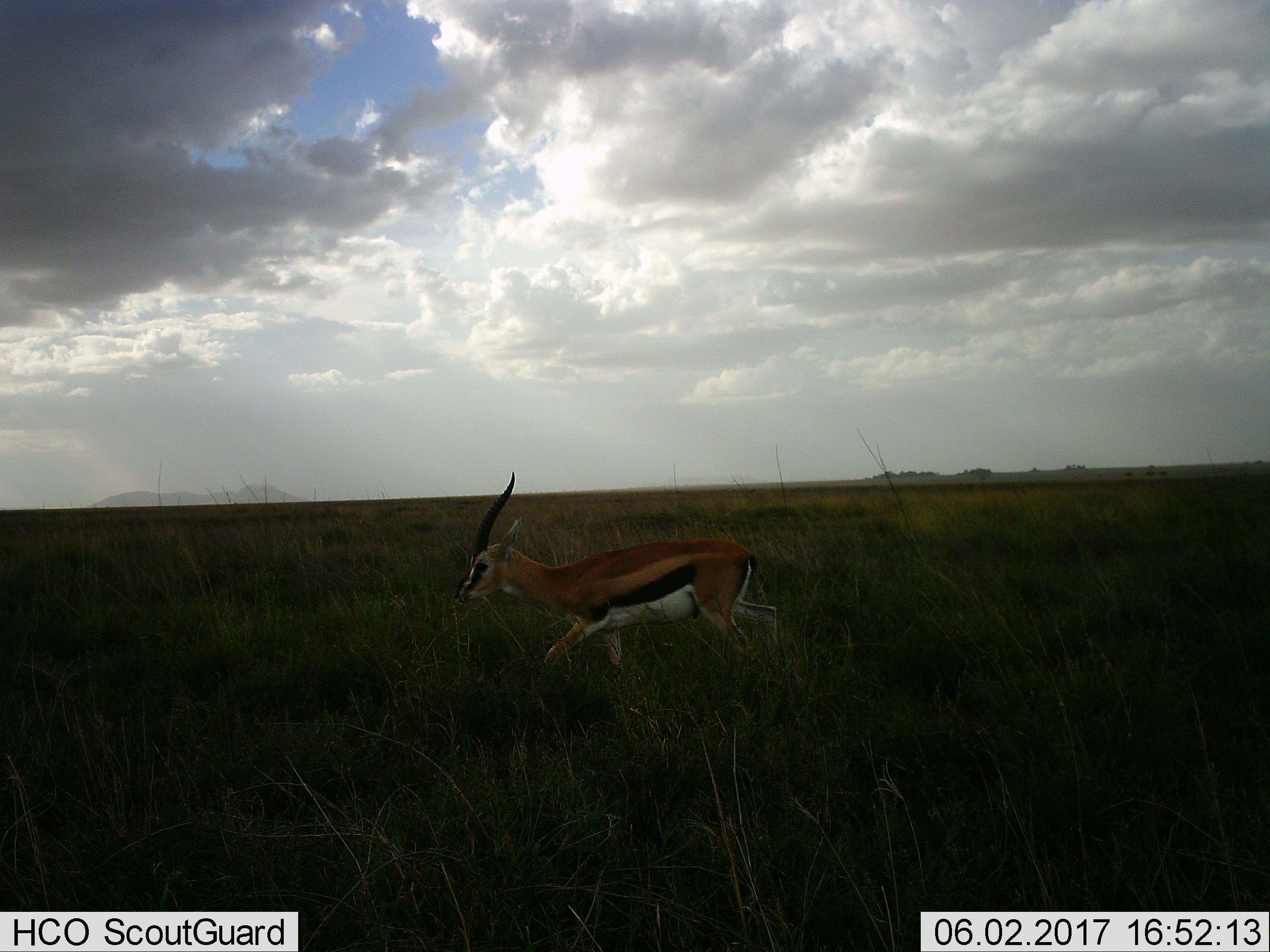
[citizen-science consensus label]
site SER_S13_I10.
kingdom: Animalia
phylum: Chordata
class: Mammalia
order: Artiodactyla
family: Bovidae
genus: Eudorcas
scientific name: Eudorcas thomsonii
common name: thomson's gazelle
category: gazellethomsons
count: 1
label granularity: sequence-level